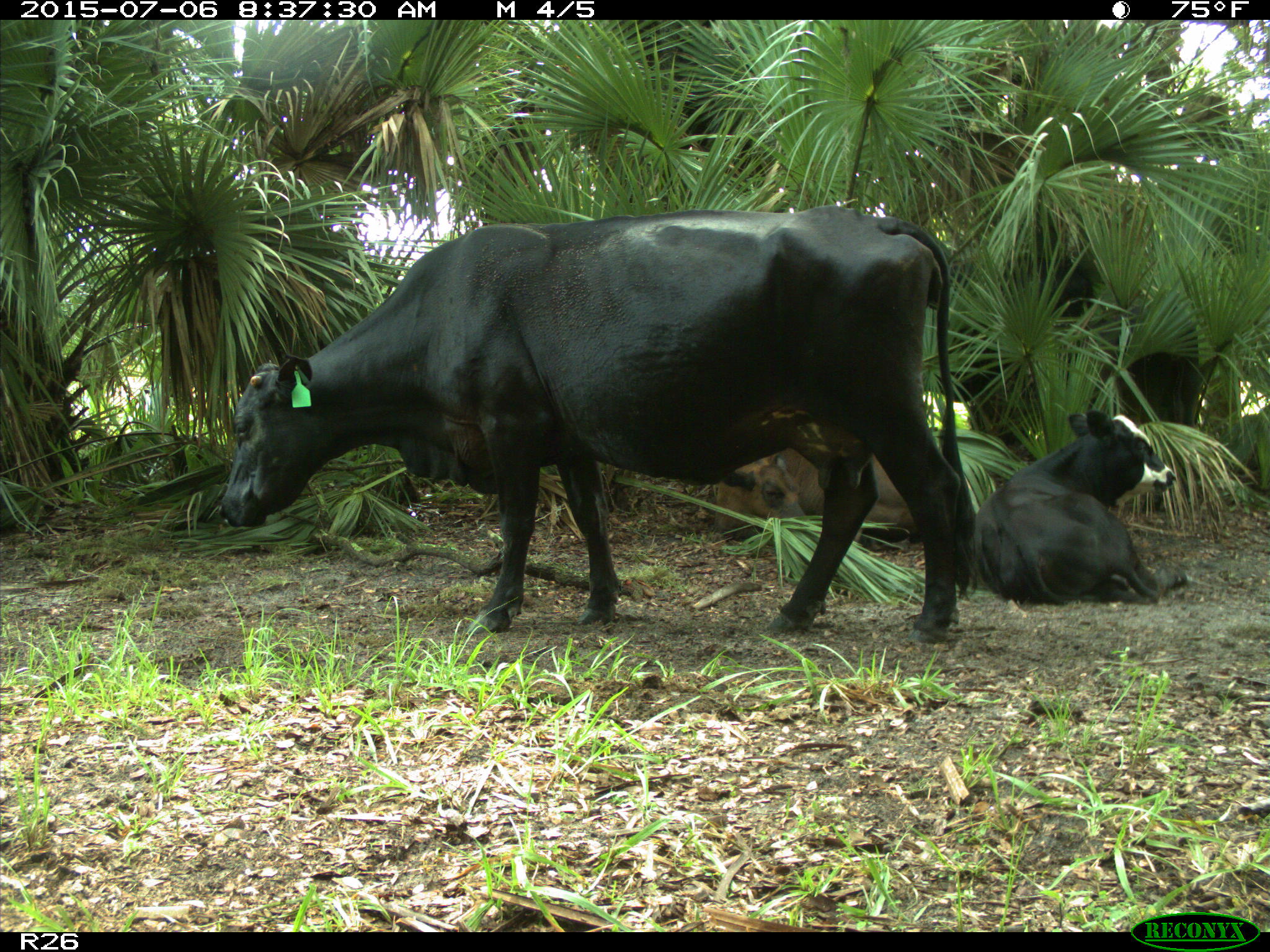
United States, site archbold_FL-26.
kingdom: Animalia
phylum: Chordata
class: Mammalia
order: Artiodactyla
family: Bovidae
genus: Bos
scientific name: Bos taurus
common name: domestic cow